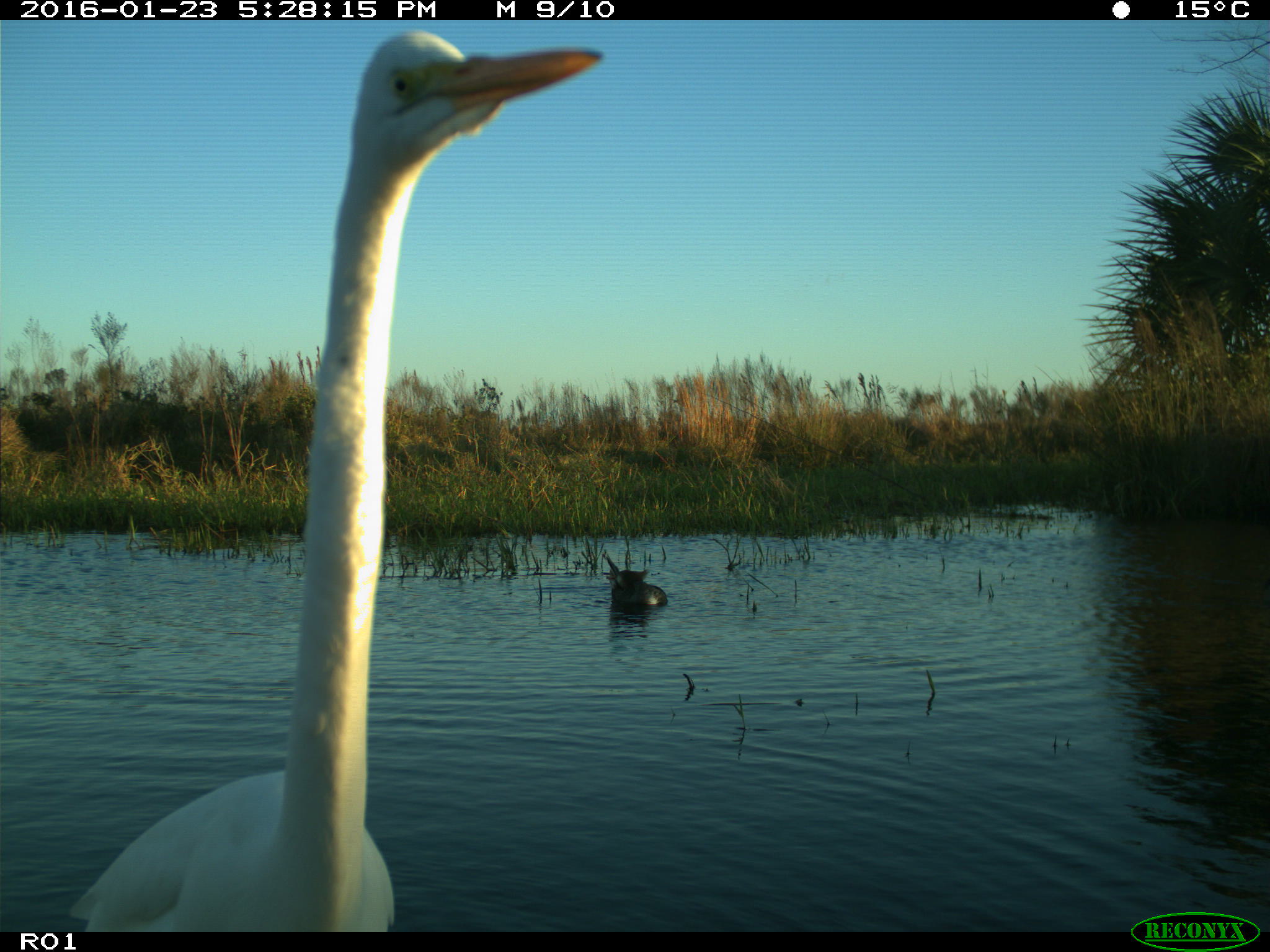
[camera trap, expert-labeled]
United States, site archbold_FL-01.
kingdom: Animalia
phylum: Chordata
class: Aves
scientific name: Aves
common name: birds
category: unidentified bird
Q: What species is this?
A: Unidentified bird (birds) (Aves).